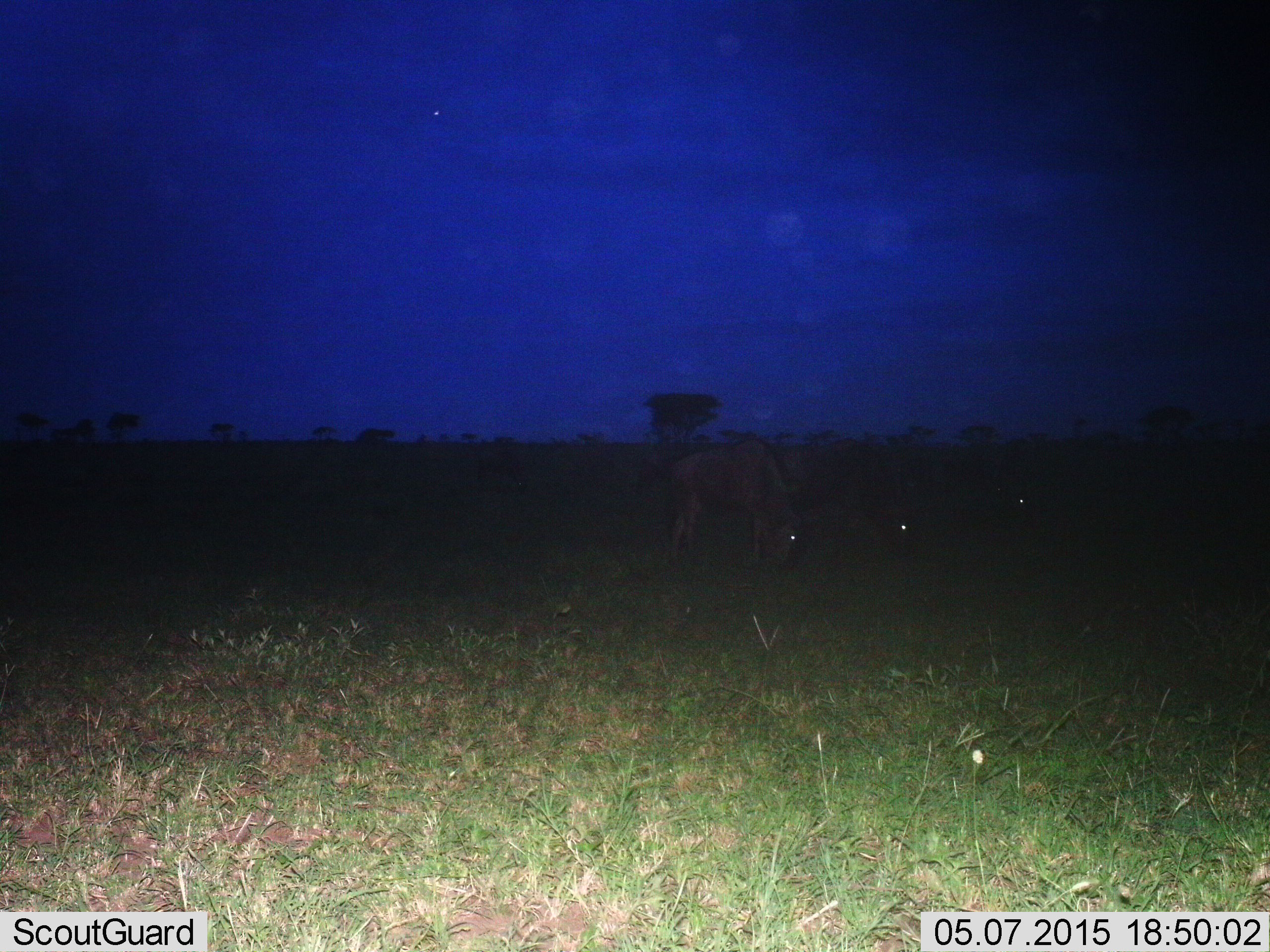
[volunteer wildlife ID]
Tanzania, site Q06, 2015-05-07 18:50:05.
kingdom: Animalia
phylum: Chordata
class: Mammalia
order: Artiodactyla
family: Bovidae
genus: Connochaetes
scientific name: Connochaetes taurinus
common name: blue wildebeest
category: wildebeest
Wildebeest (blue wildebeest) (Connochaetes taurinus), count 3. Behavior (volunteer vote fractions): standing 0%, resting 10%, moving 0%, interacting 0%. Young present (vote fraction): 0%. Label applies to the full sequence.